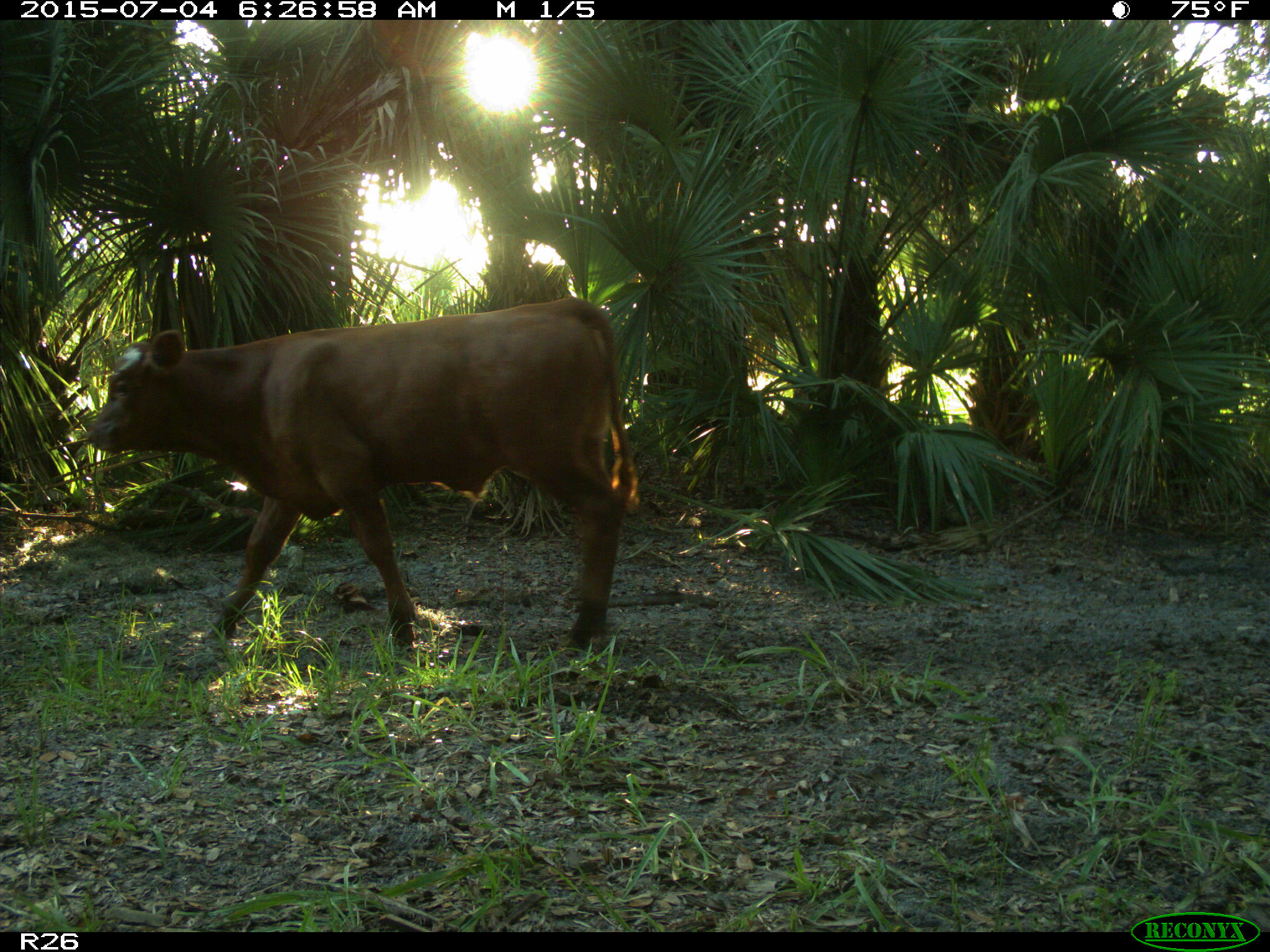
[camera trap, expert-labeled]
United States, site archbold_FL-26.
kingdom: Animalia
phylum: Chordata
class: Mammalia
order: Artiodactyla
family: Bovidae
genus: Bos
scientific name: Bos taurus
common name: domestic cow